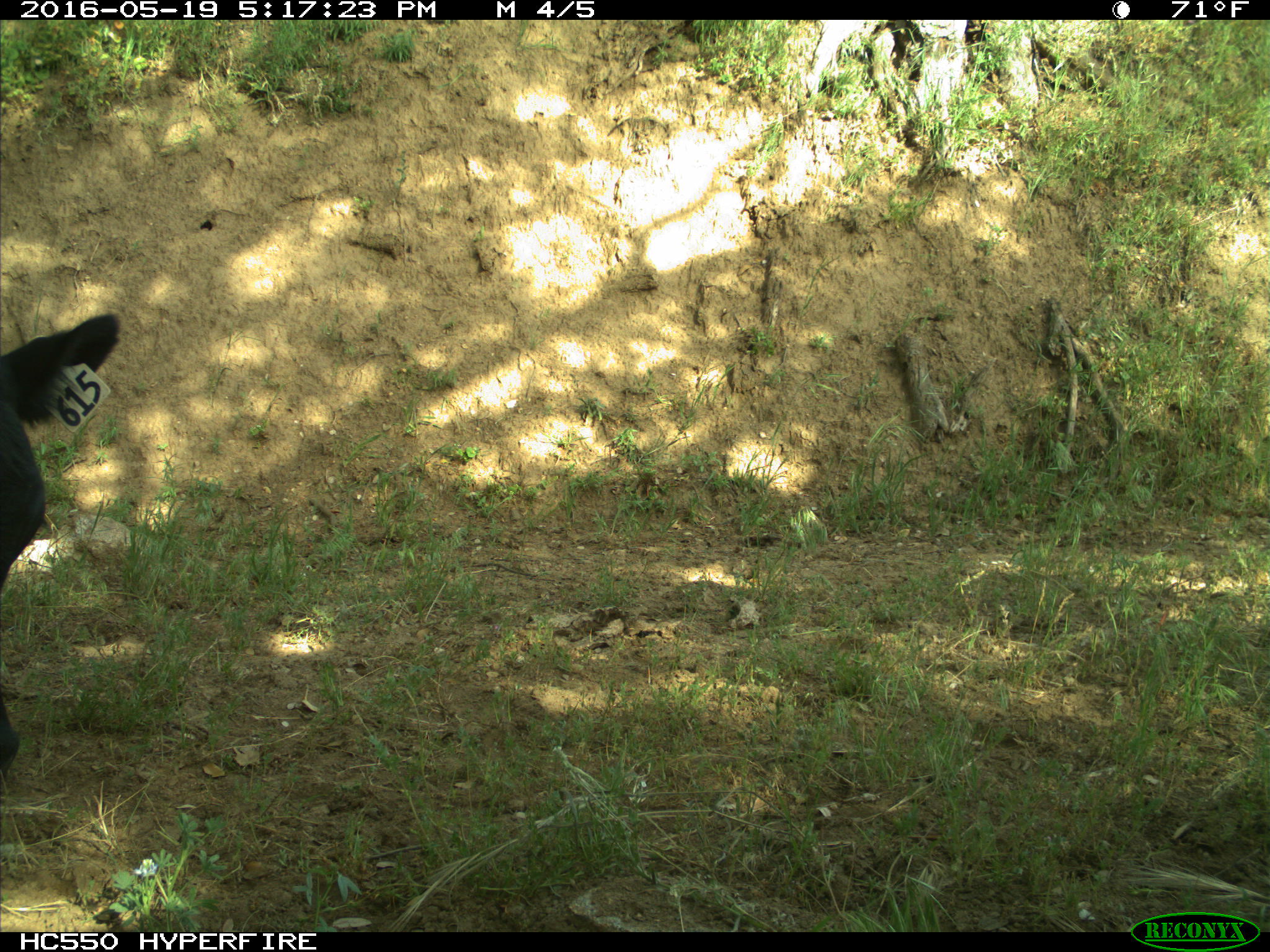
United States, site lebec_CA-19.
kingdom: Animalia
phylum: Chordata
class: Mammalia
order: Artiodactyla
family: Bovidae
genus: Bos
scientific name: Bos taurus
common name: domestic cow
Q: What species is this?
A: Bos taurus (domestic cow).